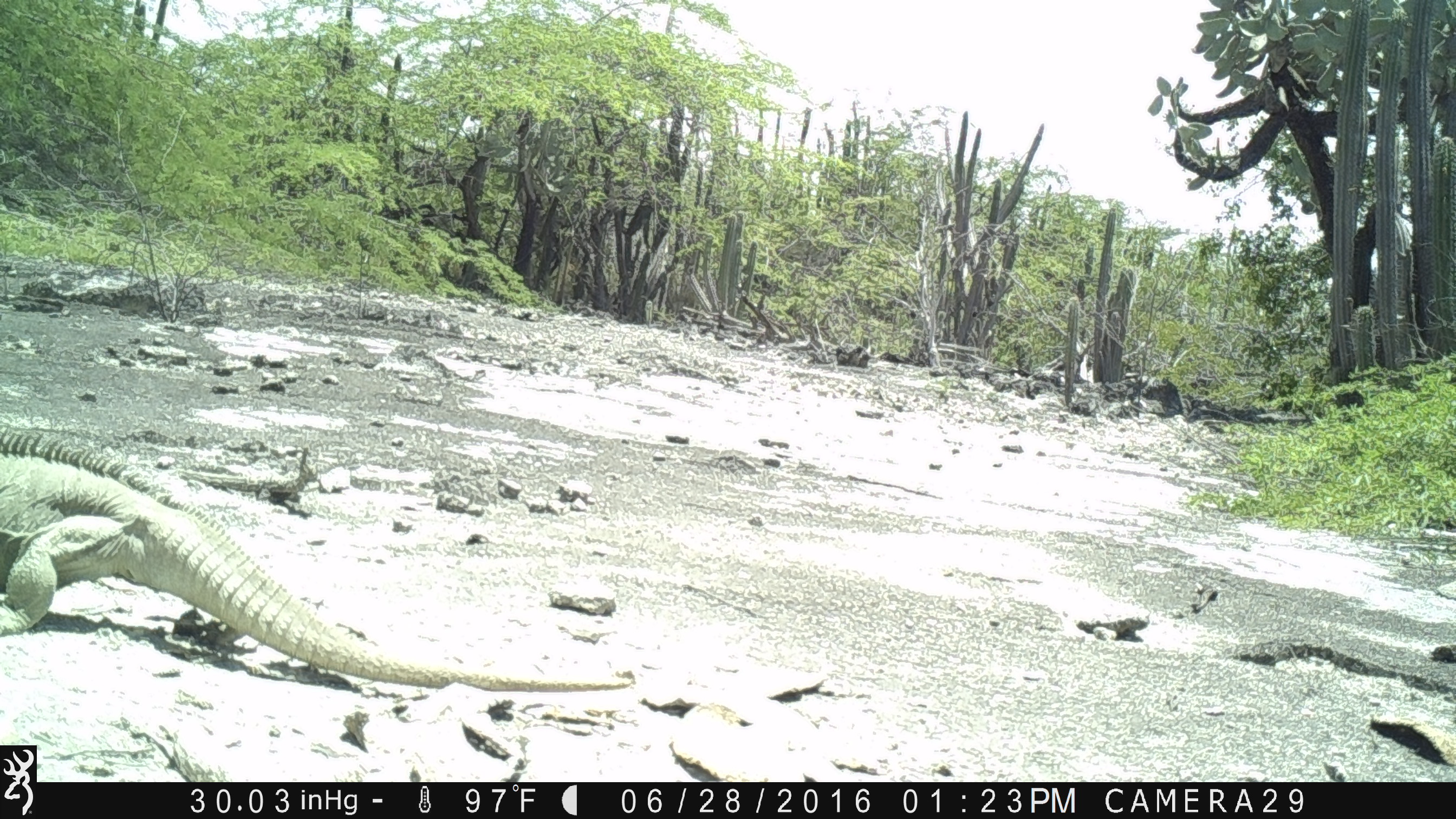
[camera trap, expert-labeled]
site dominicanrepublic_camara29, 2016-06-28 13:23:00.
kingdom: Animalia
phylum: Chordata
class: Reptilia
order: Squamata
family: Iguanidae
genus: Iguana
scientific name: Iguana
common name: typical iguanas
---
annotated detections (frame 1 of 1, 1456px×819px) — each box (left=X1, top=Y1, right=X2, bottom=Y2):
iguana: (left=0, top=422, right=636, bottom=707)